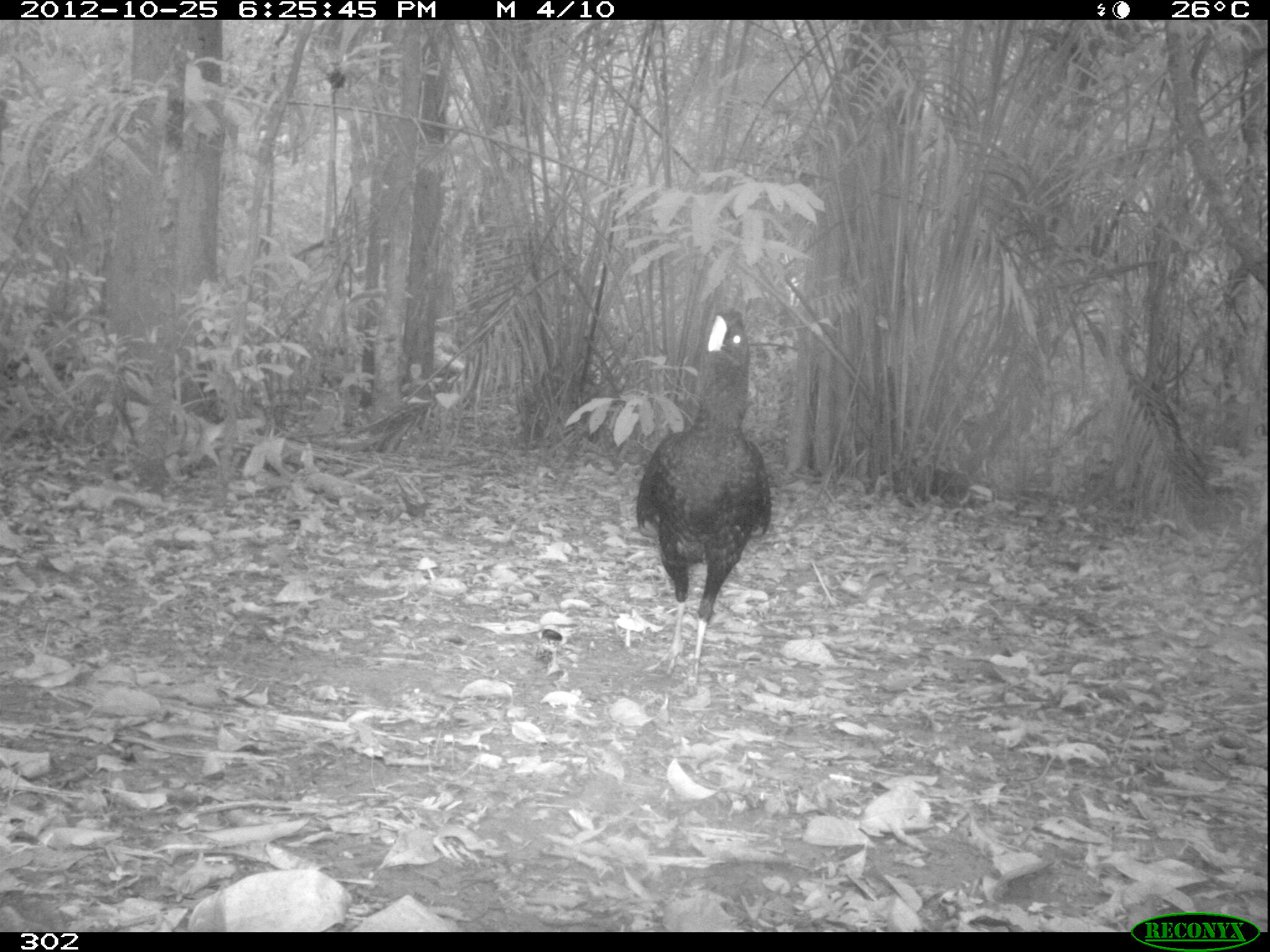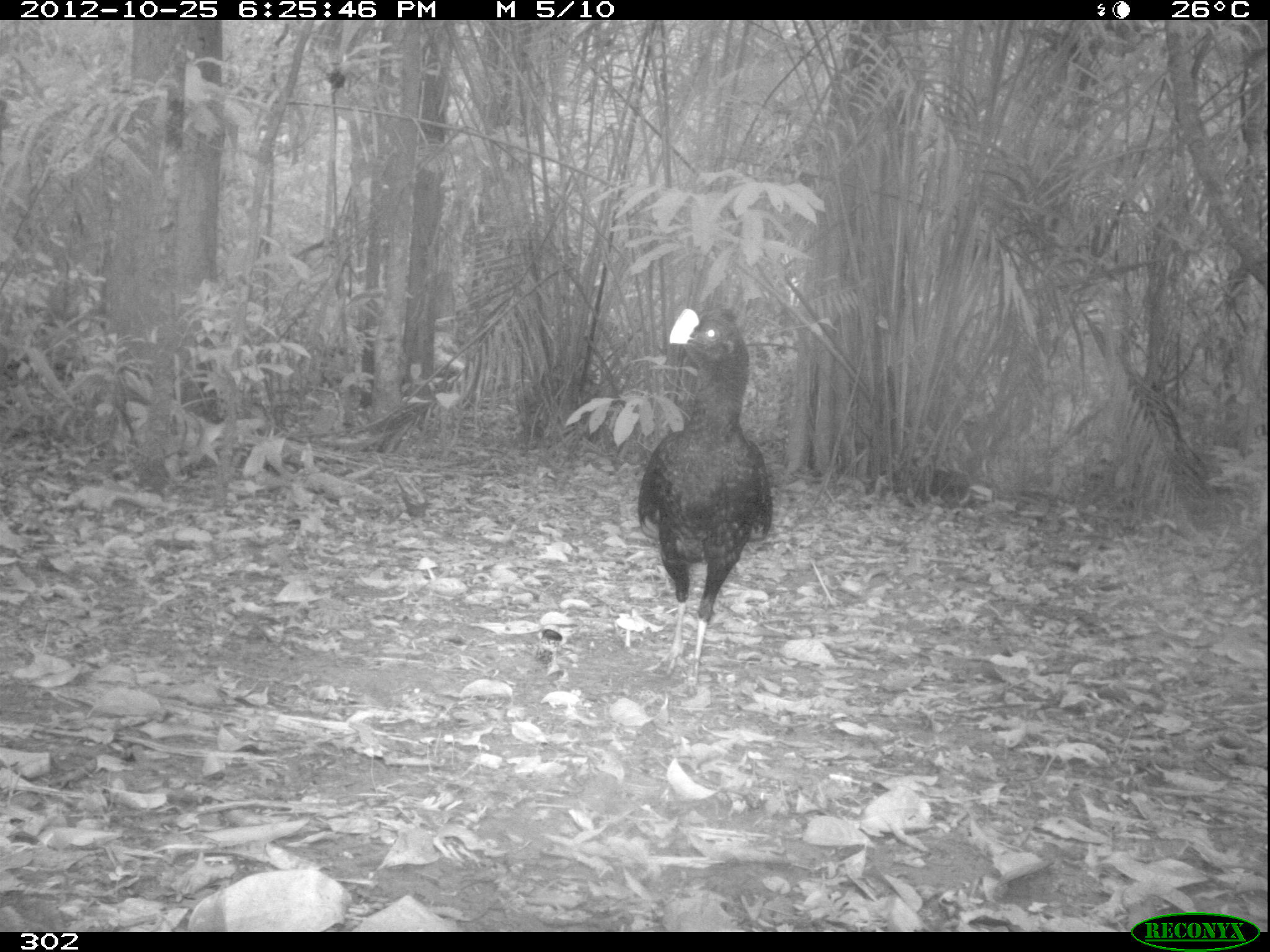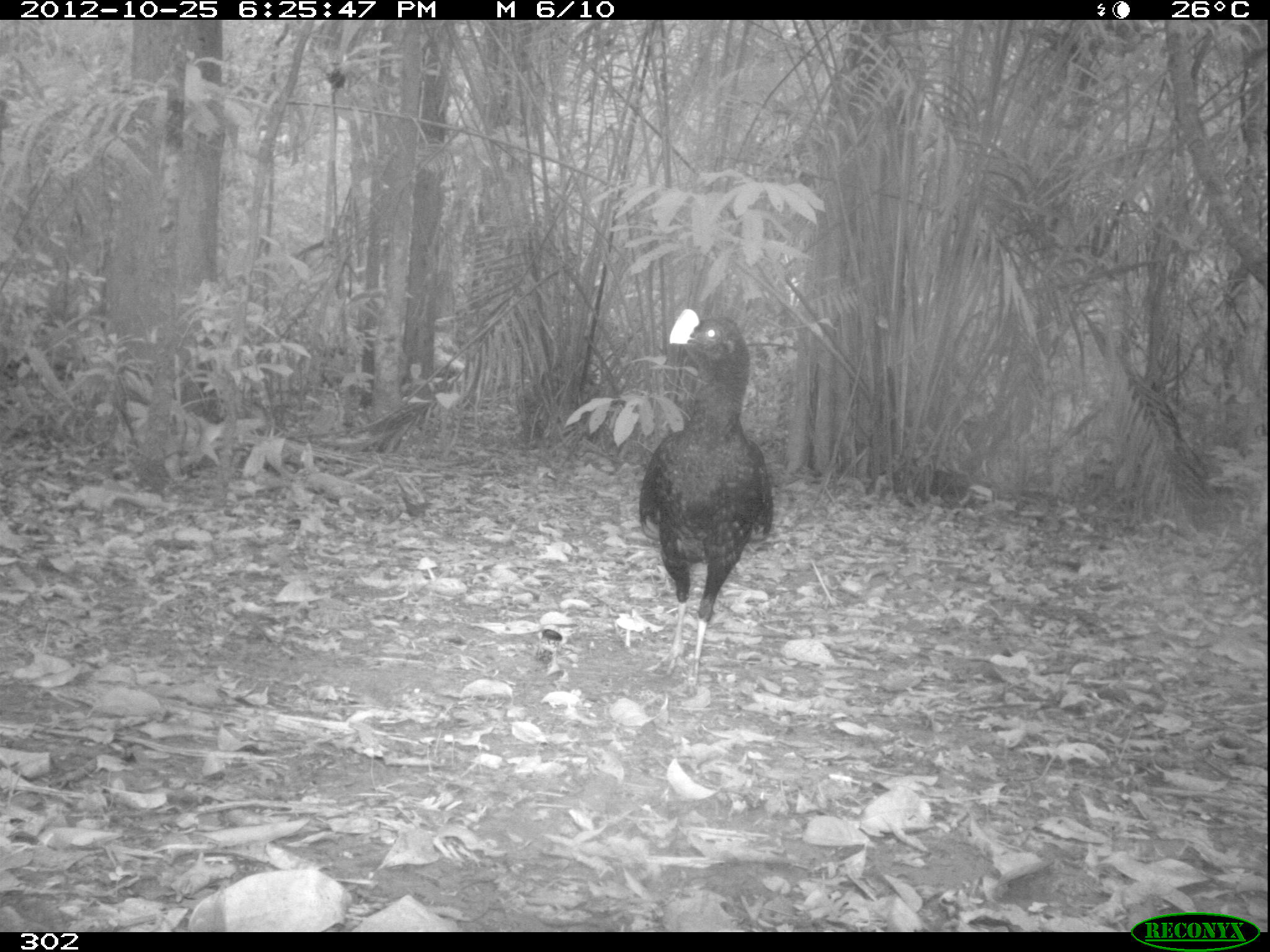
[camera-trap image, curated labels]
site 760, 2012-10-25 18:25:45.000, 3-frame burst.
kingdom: Animalia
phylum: Chordata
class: Aves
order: Galliformes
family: Cracidae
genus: Mitu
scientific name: Mitu tuberosum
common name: razor-billed curassow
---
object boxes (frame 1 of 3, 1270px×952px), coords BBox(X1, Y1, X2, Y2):
mitu tuberosum: BBox(634, 309, 773, 694)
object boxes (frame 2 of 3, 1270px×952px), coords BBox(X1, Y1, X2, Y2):
mitu tuberosum: BBox(633, 305, 774, 695)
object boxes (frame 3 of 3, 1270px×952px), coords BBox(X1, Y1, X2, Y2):
mitu tuberosum: BBox(636, 306, 774, 696)